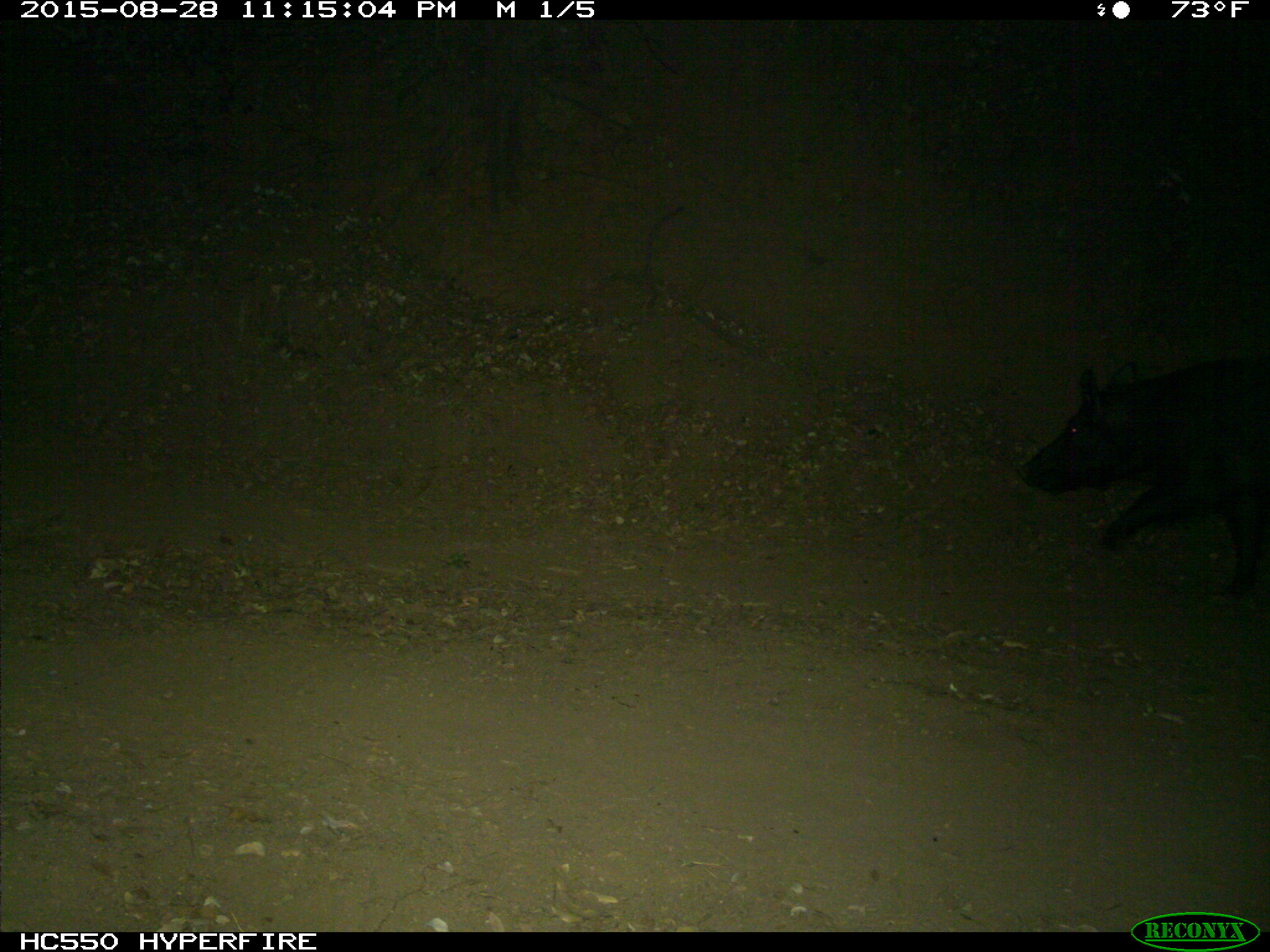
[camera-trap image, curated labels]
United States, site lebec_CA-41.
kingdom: Animalia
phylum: Chordata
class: Mammalia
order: Artiodactyla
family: Suidae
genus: Sus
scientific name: Sus scrofa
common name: wild boar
Sus scrofa (wild boar).